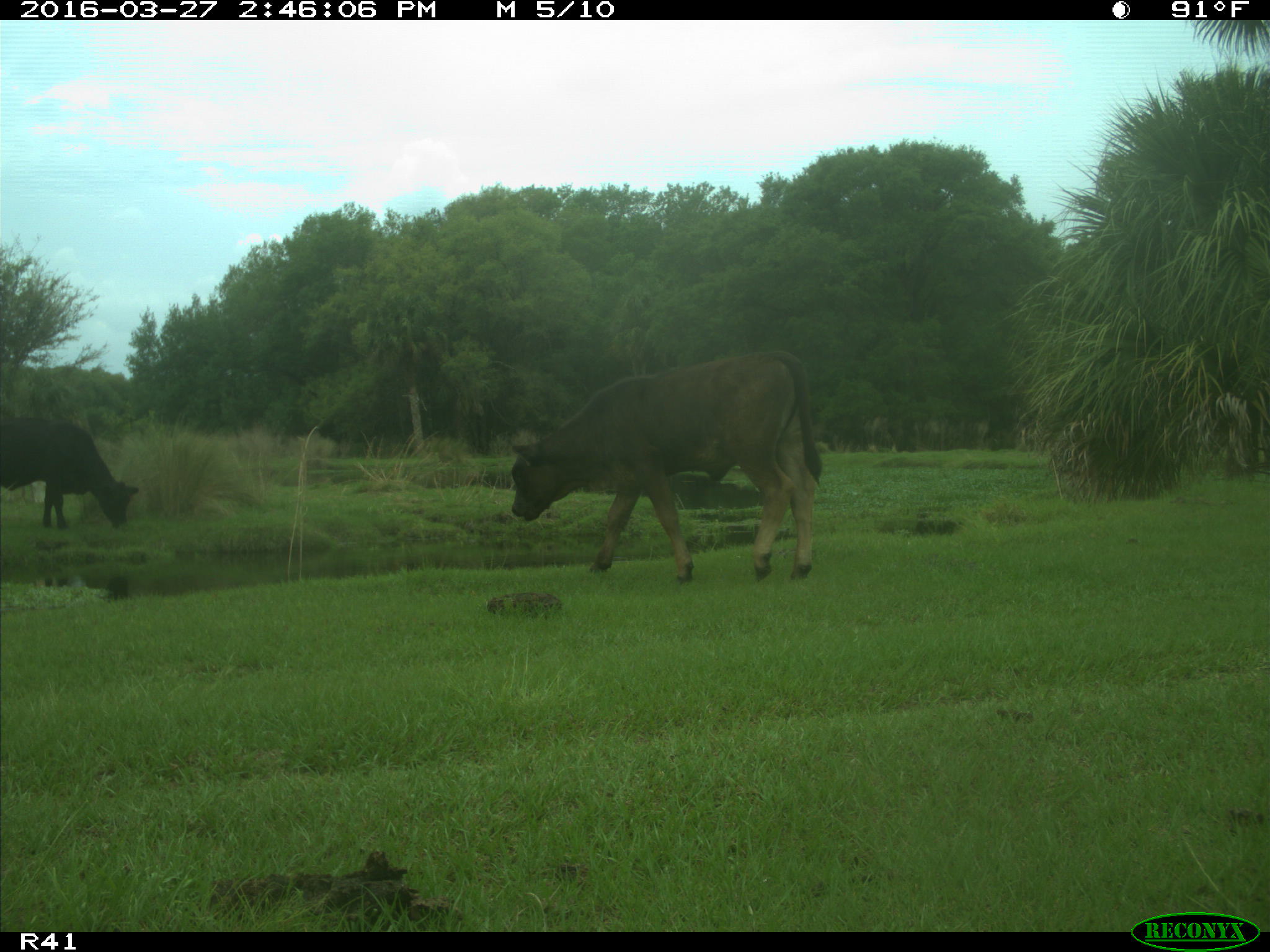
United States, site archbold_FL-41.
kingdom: Animalia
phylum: Chordata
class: Mammalia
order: Artiodactyla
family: Bovidae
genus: Bos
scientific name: Bos taurus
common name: domestic cow